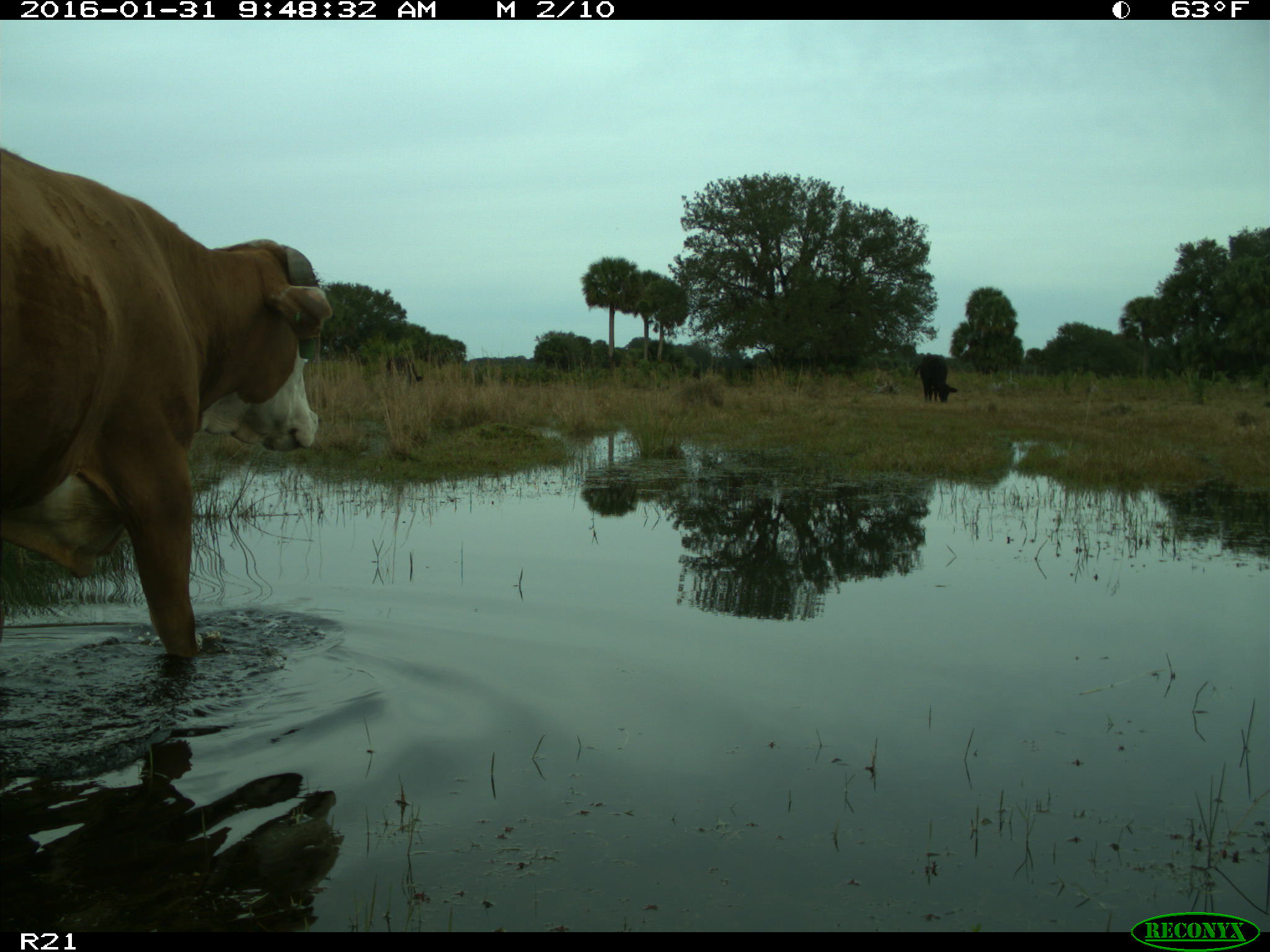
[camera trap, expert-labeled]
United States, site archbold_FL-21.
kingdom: Animalia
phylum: Chordata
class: Mammalia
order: Artiodactyla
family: Bovidae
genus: Bos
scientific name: Bos taurus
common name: domestic cow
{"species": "Bos taurus (domestic cow)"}